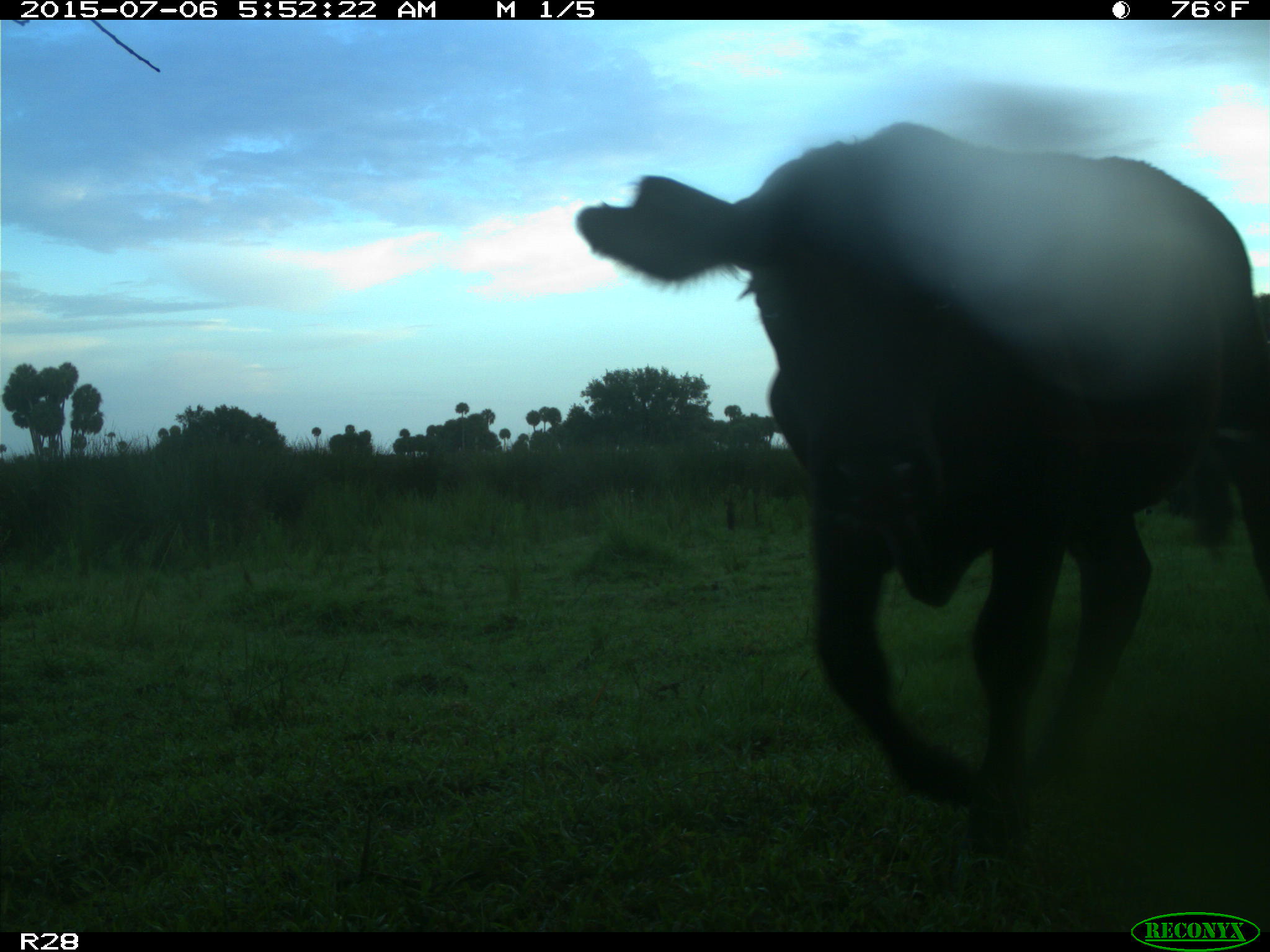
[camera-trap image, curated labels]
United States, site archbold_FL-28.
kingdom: Animalia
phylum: Chordata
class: Mammalia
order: Artiodactyla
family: Bovidae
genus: Bos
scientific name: Bos taurus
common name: domestic cow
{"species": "Bos taurus (domestic cow)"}